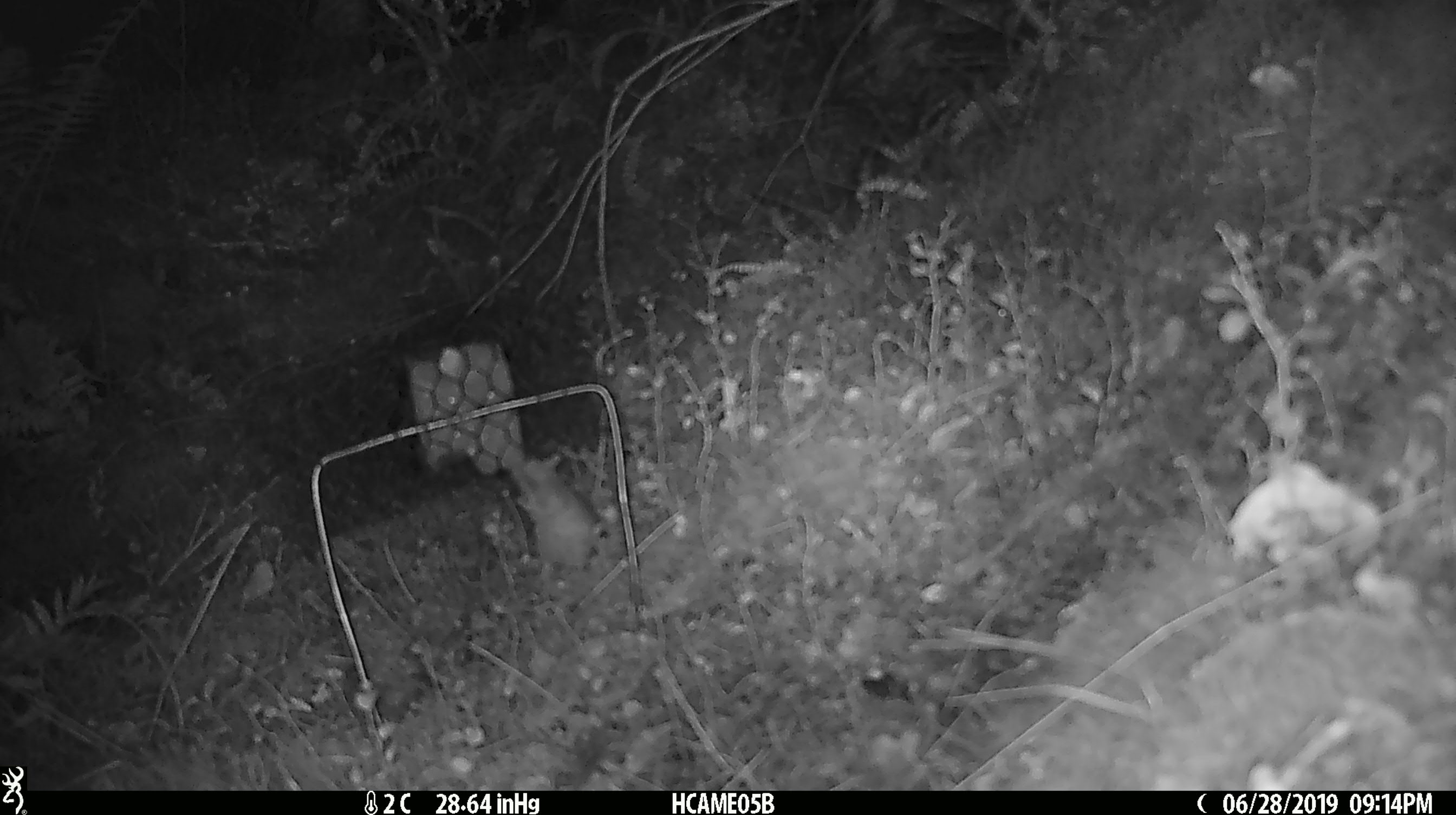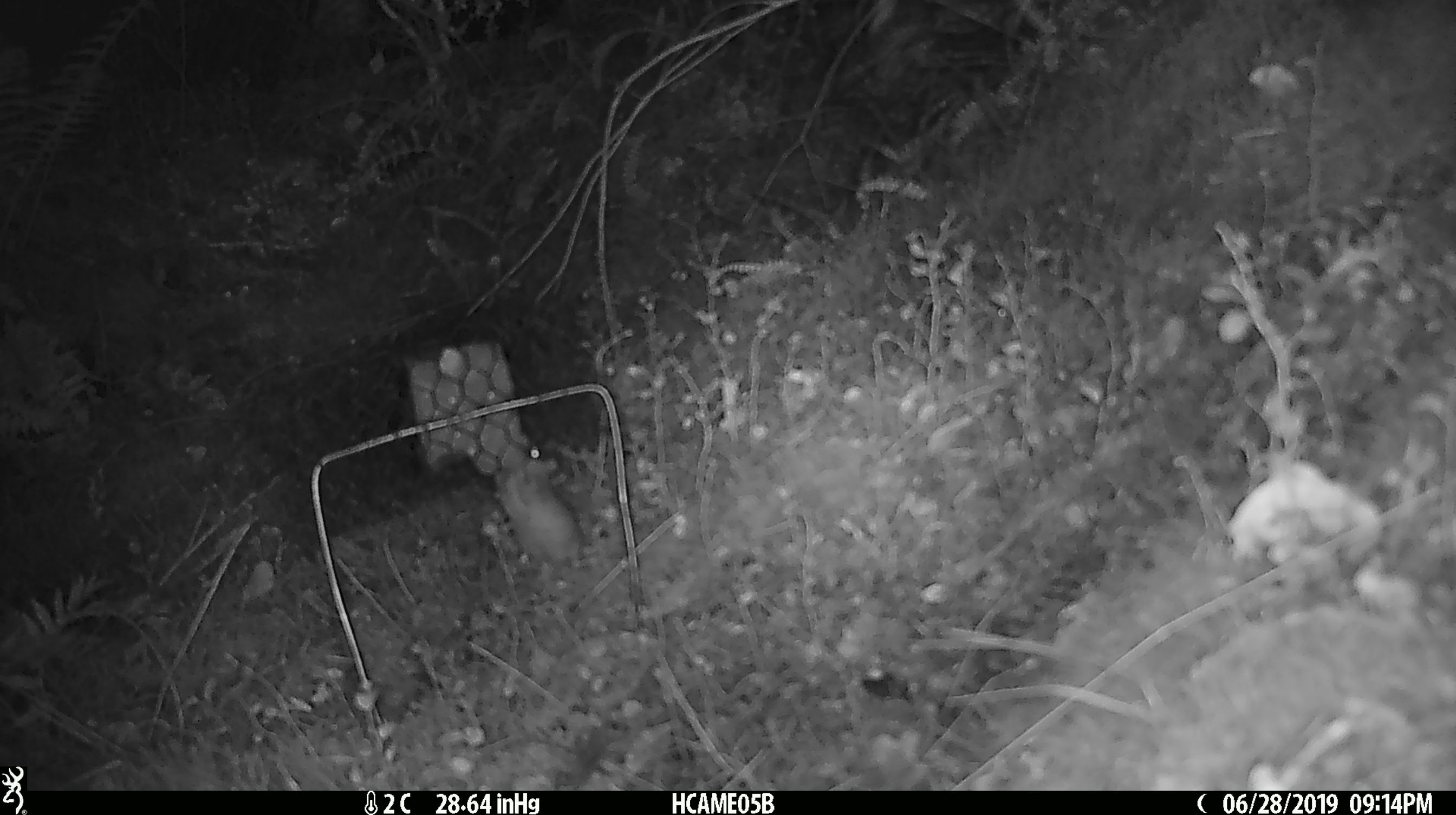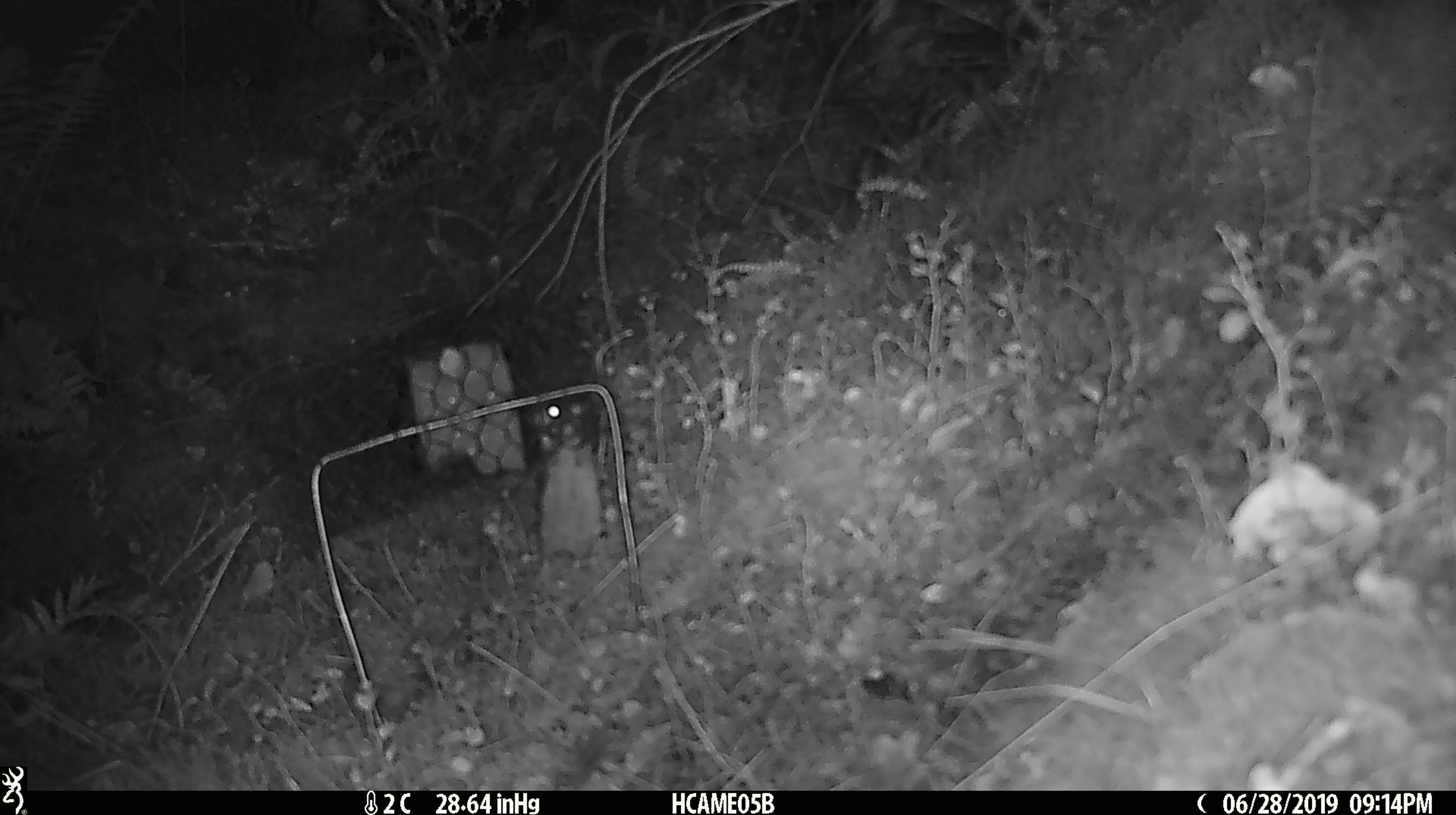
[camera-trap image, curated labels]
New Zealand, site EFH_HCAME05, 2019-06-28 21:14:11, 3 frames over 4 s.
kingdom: Animalia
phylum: Chordata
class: Mammalia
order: Rodentia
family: Muridae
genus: Mus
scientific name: Mus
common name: mouse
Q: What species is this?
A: Mouse (Mus).